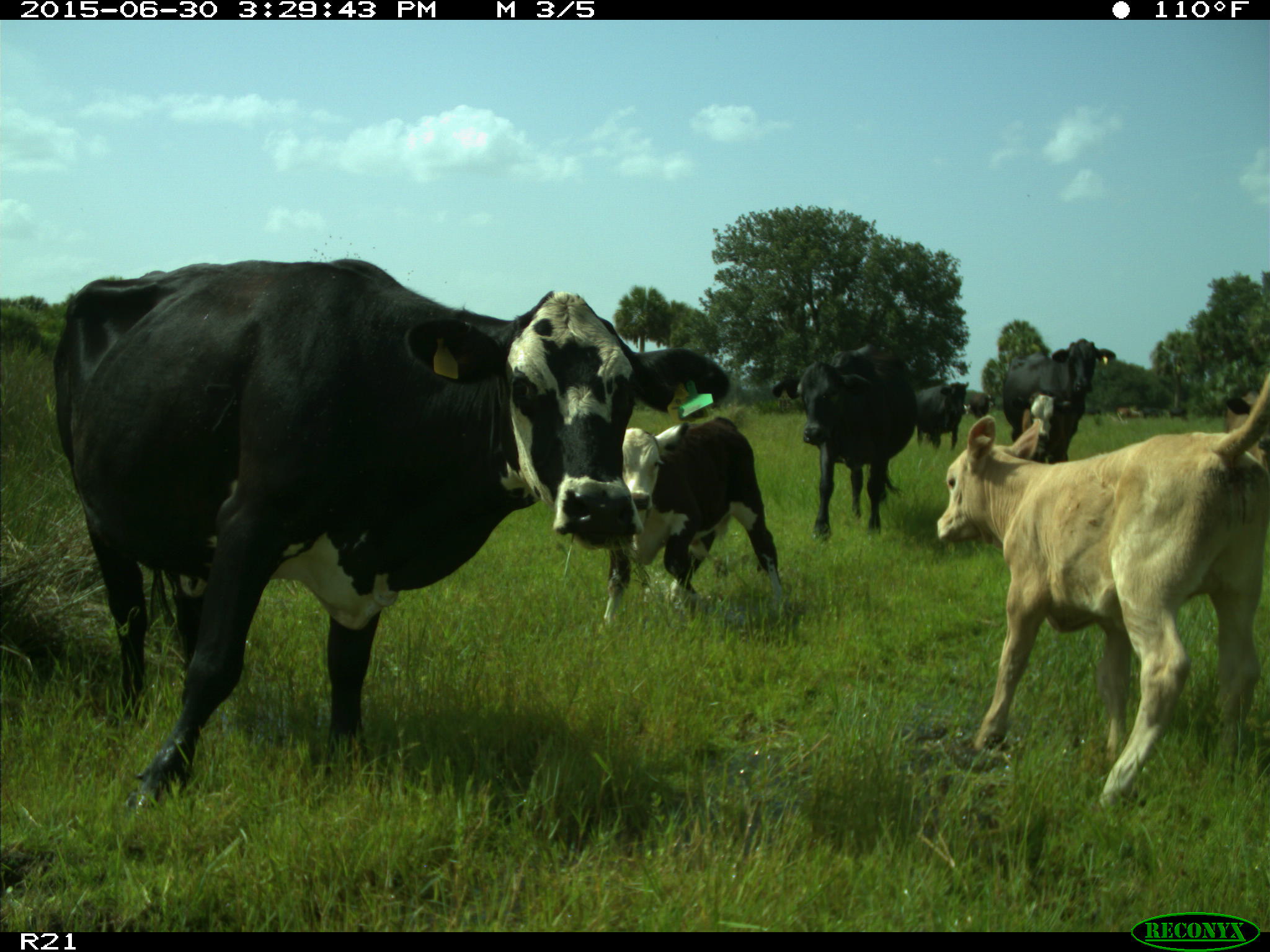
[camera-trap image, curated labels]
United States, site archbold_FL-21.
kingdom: Animalia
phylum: Chordata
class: Mammalia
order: Artiodactyla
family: Bovidae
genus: Bos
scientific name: Bos taurus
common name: domestic cow